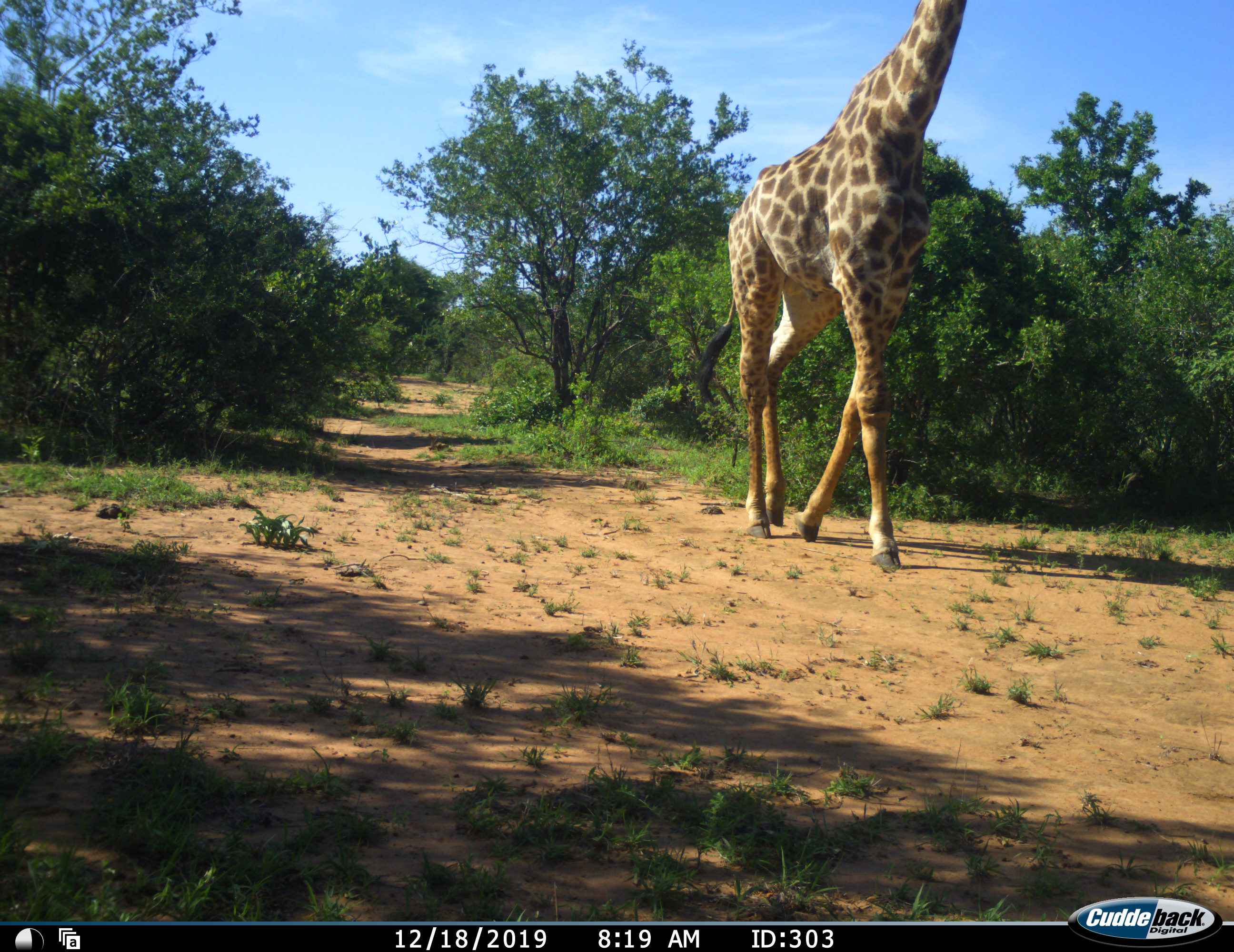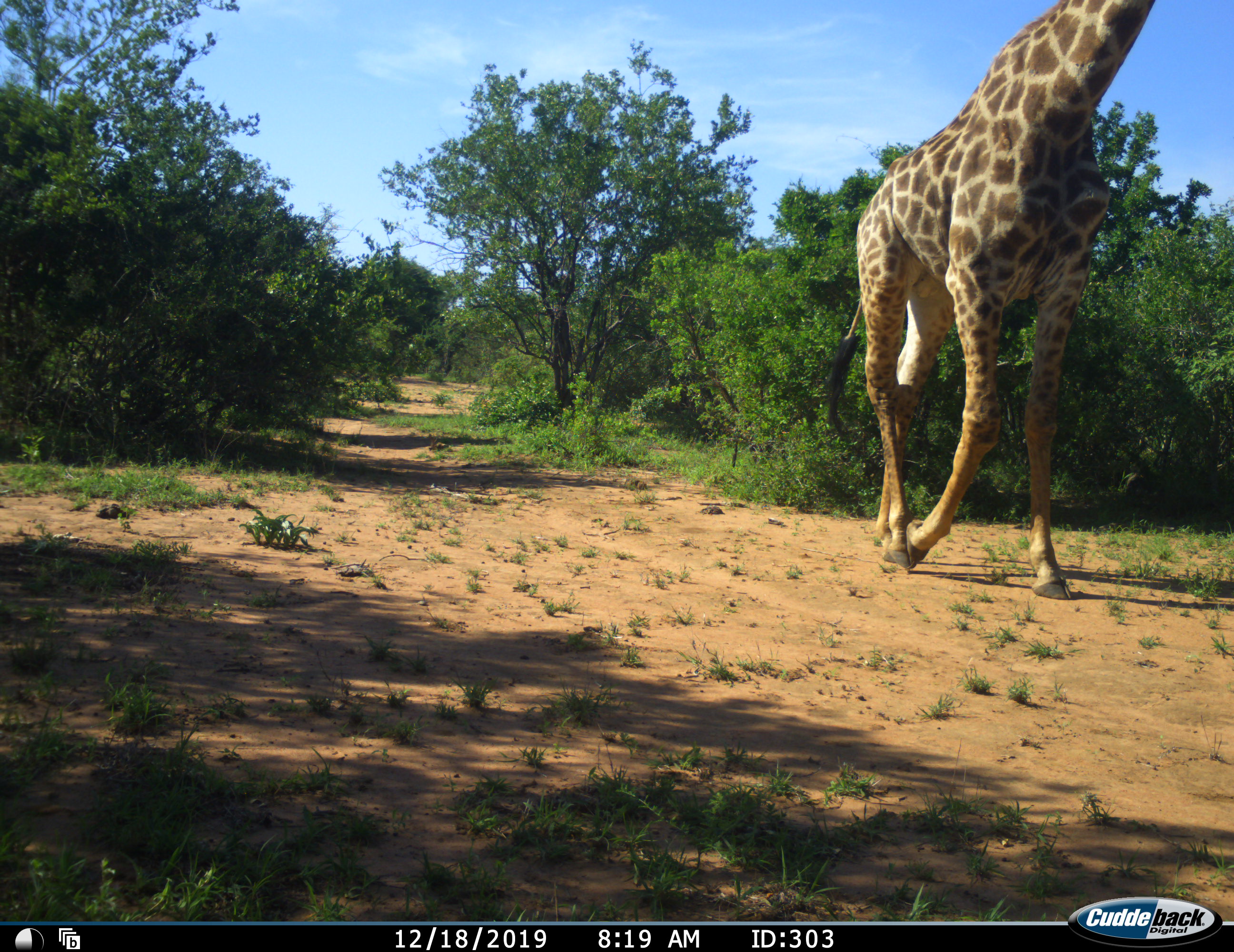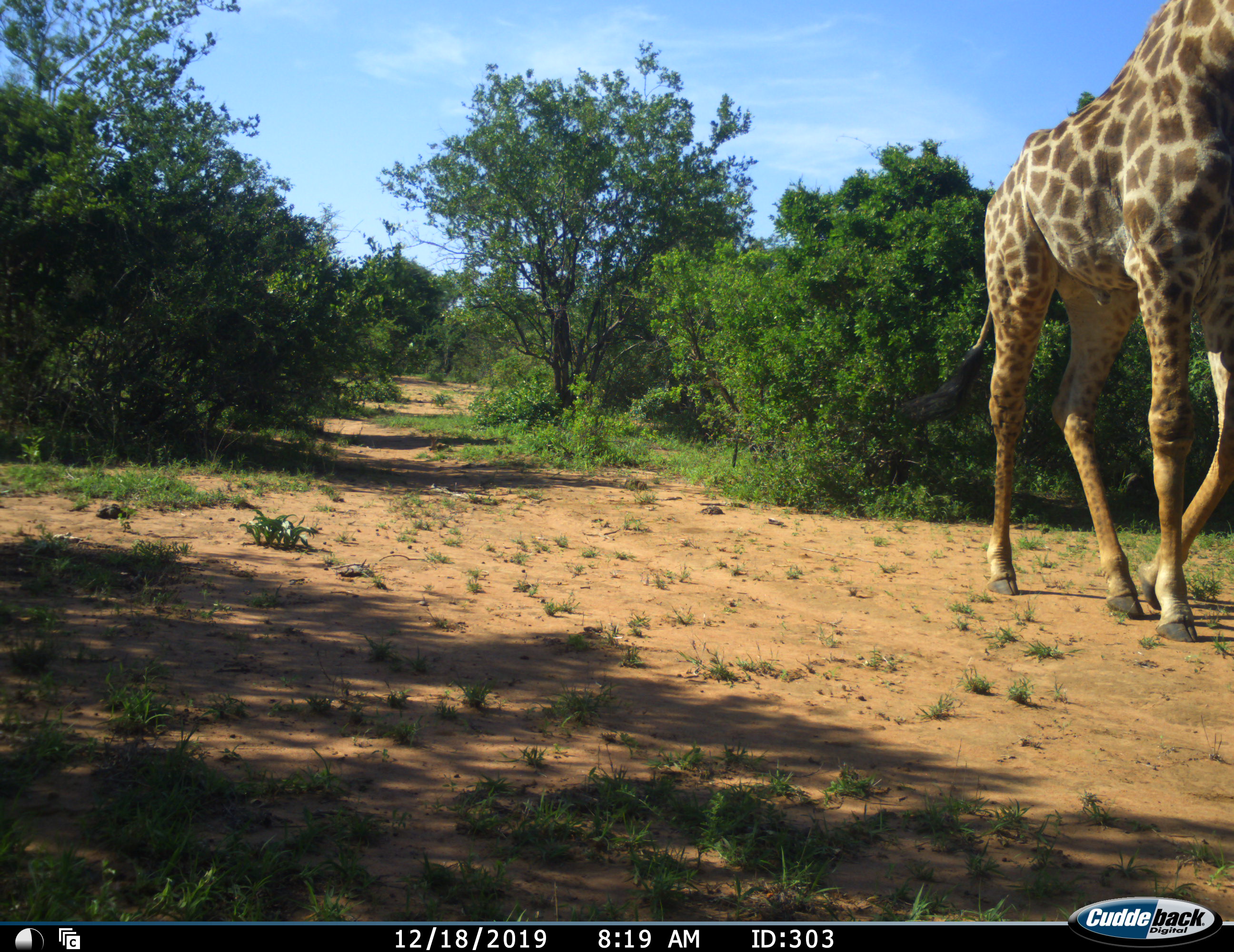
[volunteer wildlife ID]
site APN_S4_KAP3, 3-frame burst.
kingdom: Animalia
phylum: Chordata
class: Mammalia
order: Artiodactyla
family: Giraffidae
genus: Giraffa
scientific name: Giraffa camelopardalis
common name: giraffe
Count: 1.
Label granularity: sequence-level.